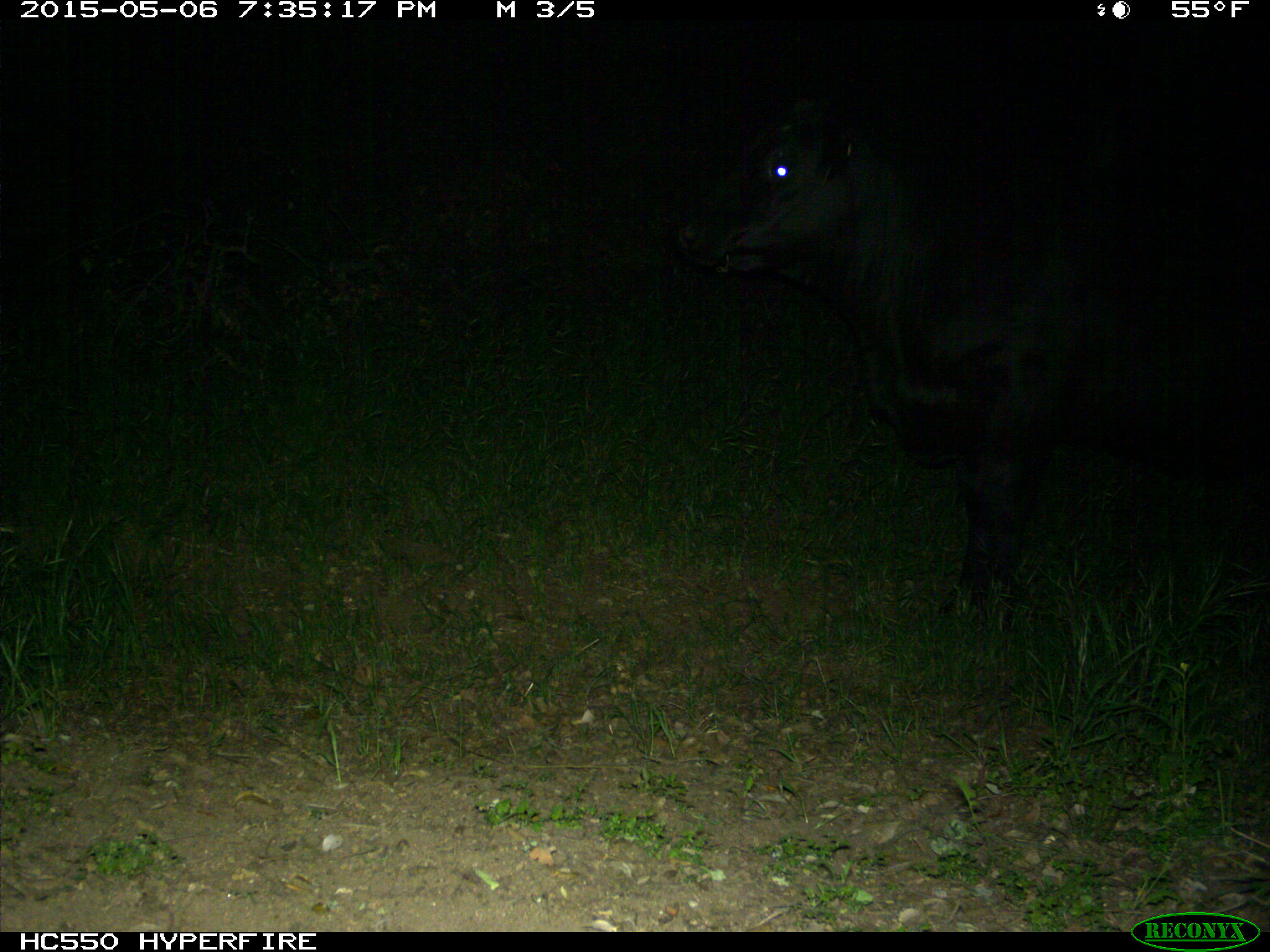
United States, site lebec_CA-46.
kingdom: Animalia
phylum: Chordata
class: Mammalia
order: Artiodactyla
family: Bovidae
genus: Bos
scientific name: Bos taurus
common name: domestic cow